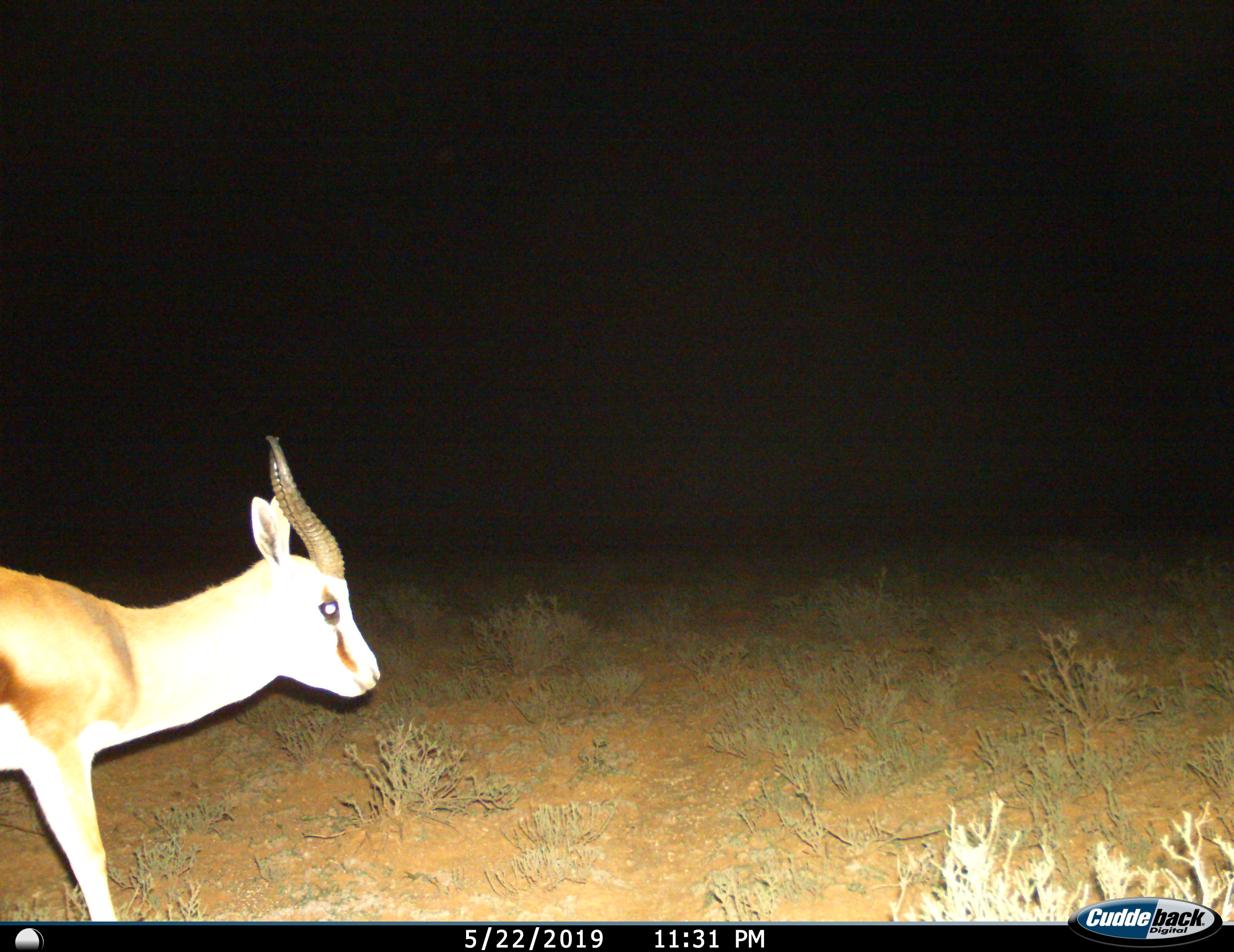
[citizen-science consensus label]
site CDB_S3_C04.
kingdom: Animalia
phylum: Chordata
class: Mammalia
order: Artiodactyla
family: Bovidae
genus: Antidorcas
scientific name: Antidorcas marsupialis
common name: springbok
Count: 1.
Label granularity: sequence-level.